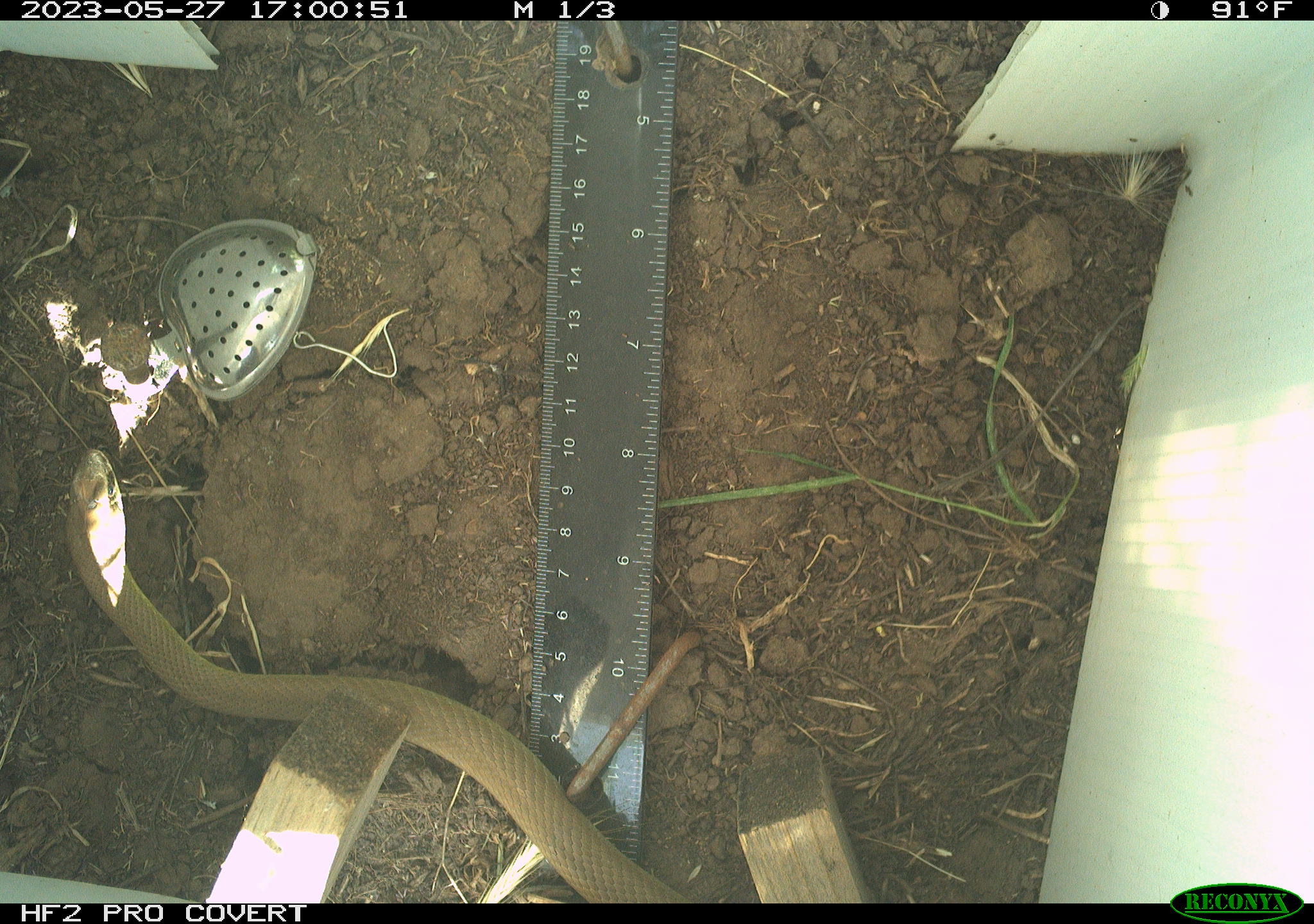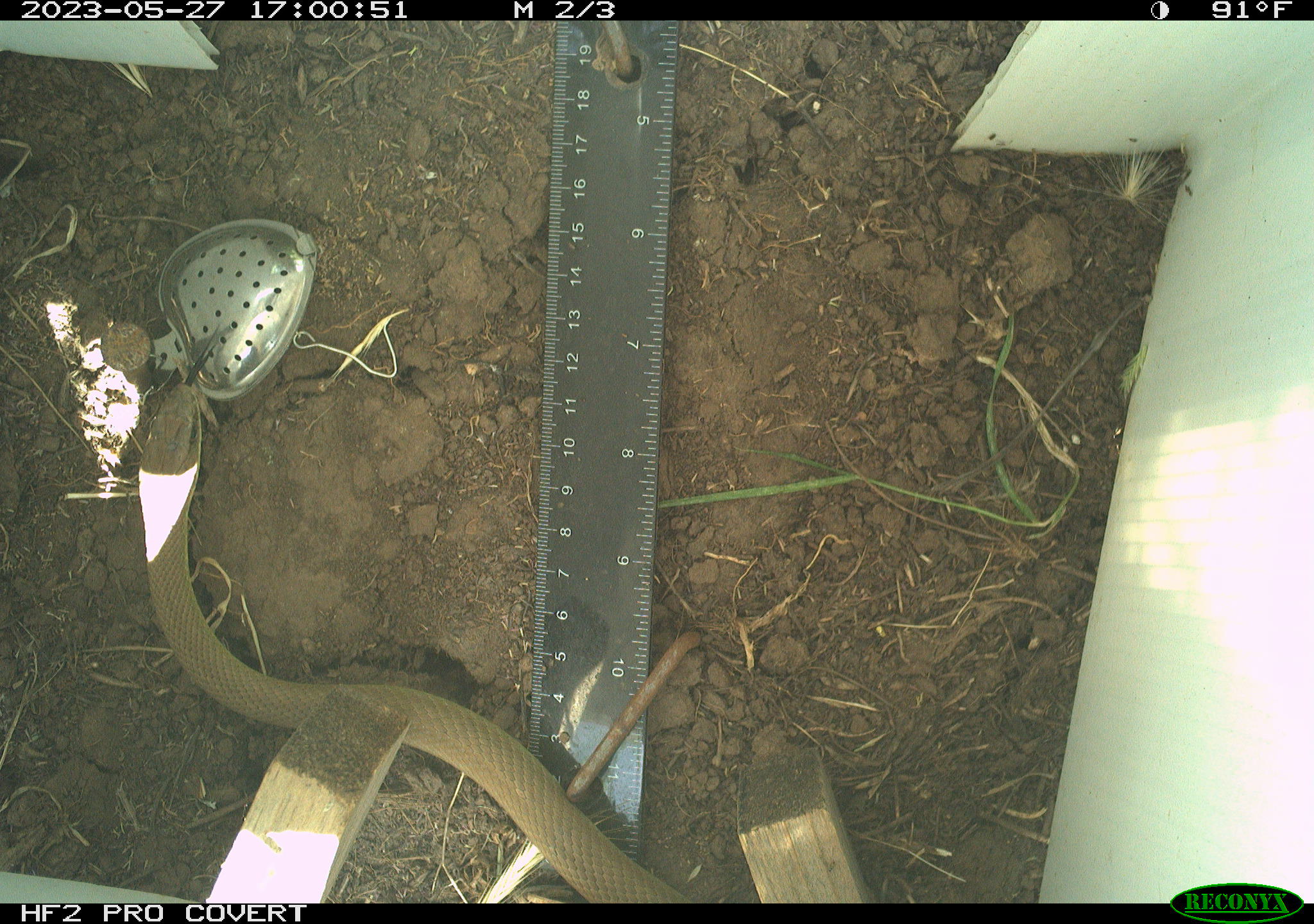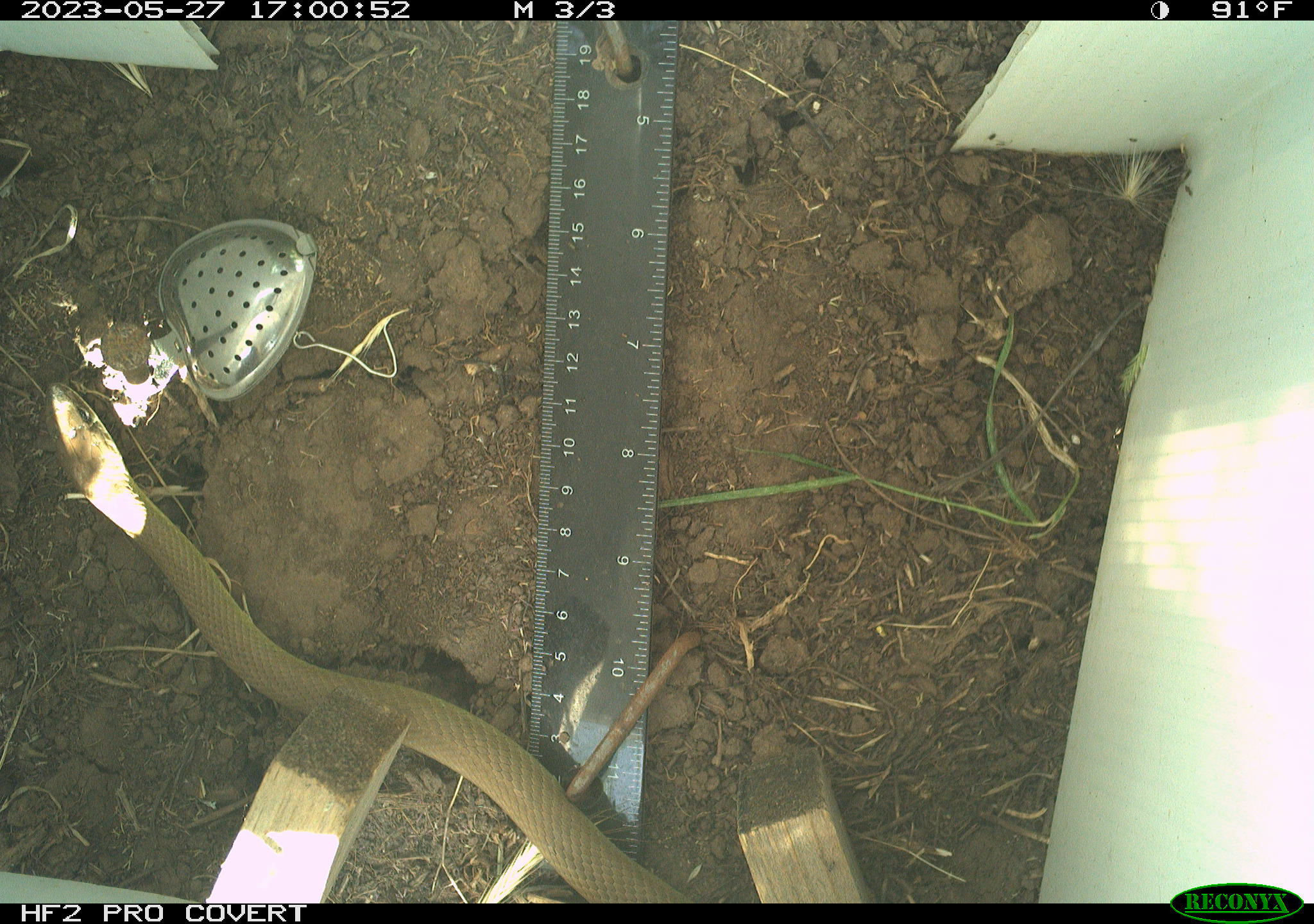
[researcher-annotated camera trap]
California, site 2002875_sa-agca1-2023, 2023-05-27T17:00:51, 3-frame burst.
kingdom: Animalia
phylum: Chordata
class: Reptilia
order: Squamata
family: Colubridae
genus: Coluber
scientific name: Coluber constrictor mormon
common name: western yellow-bellied racer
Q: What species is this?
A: Western yellow-bellied racer (Coluber constrictor mormon).